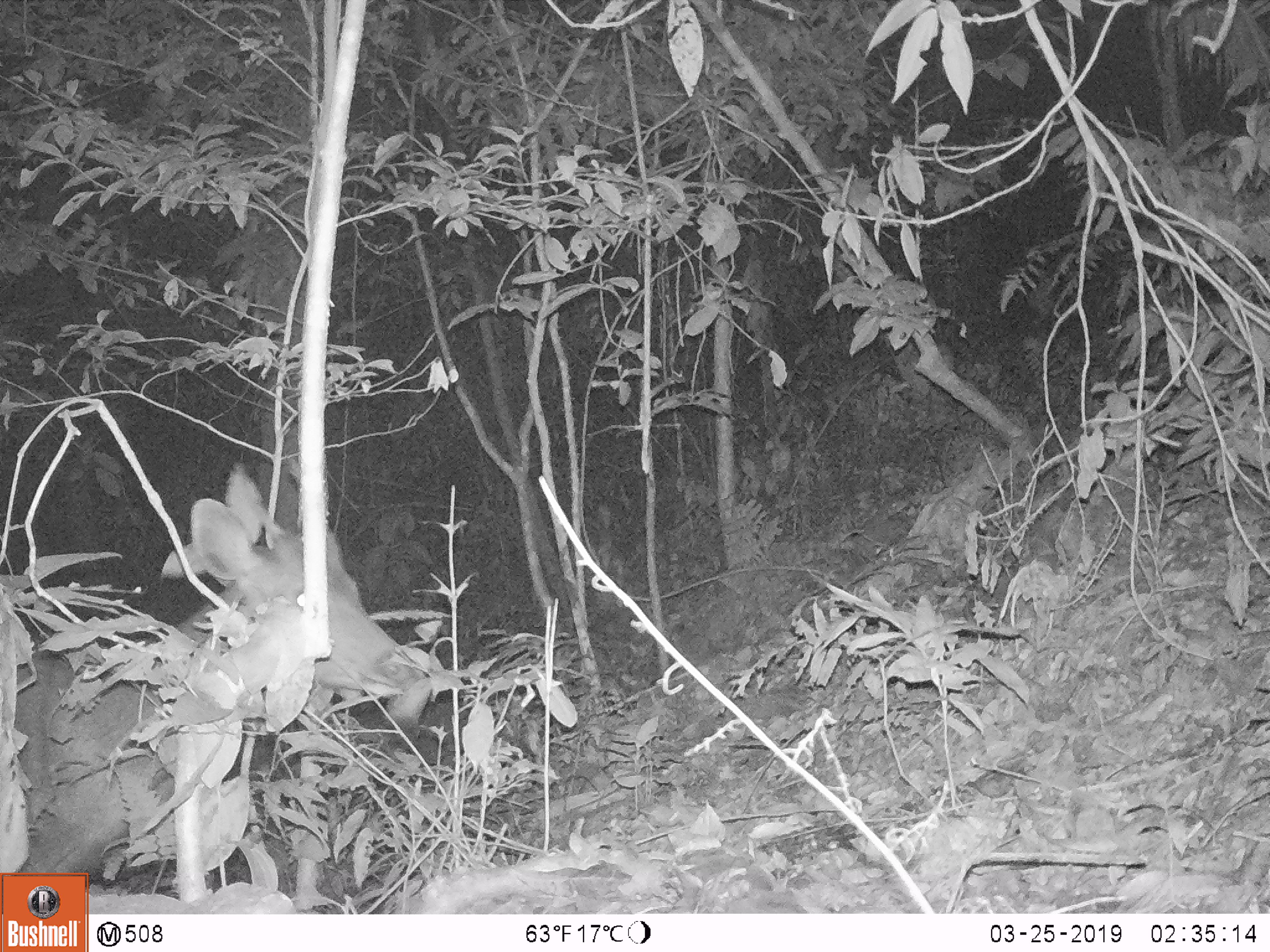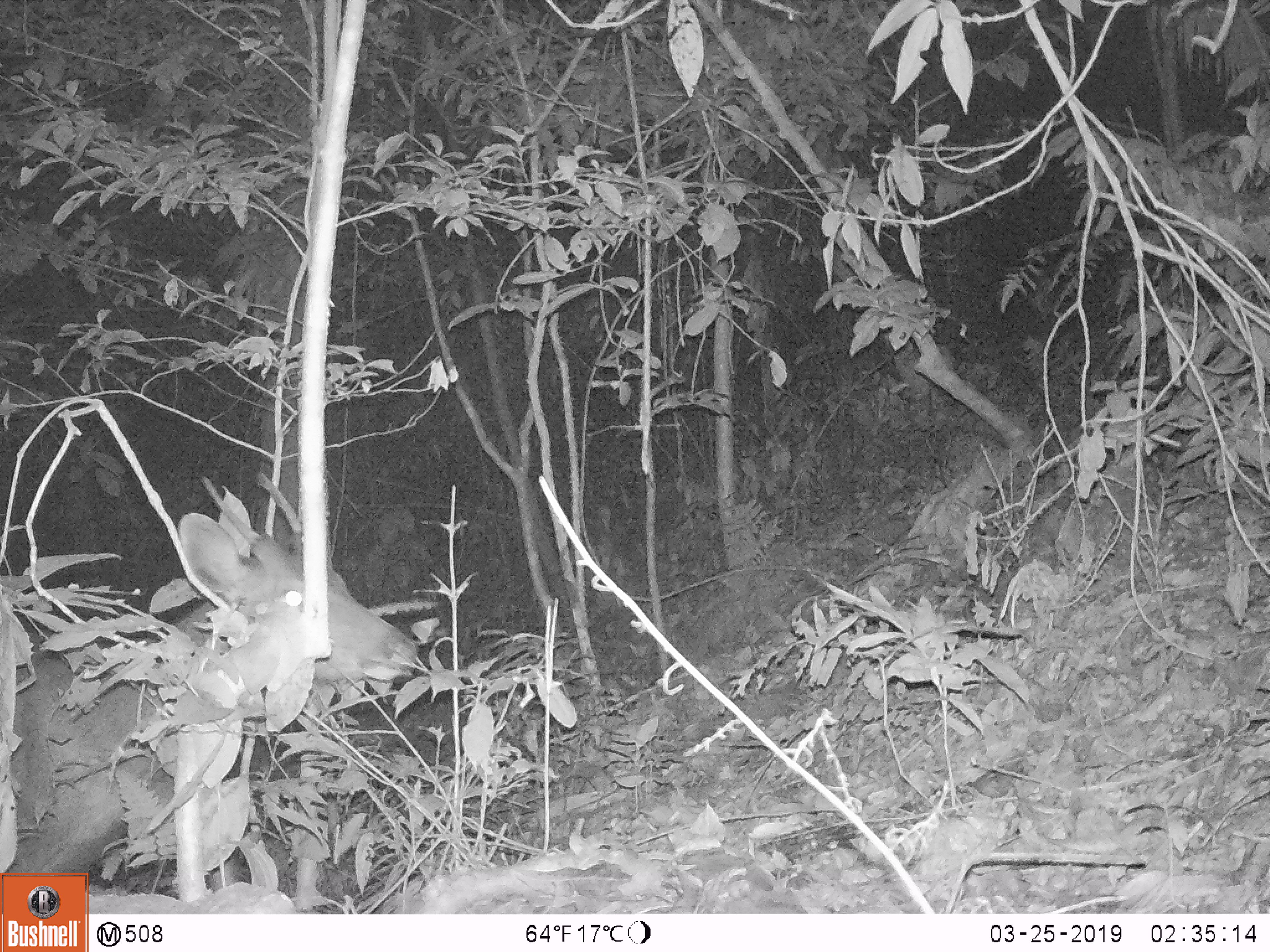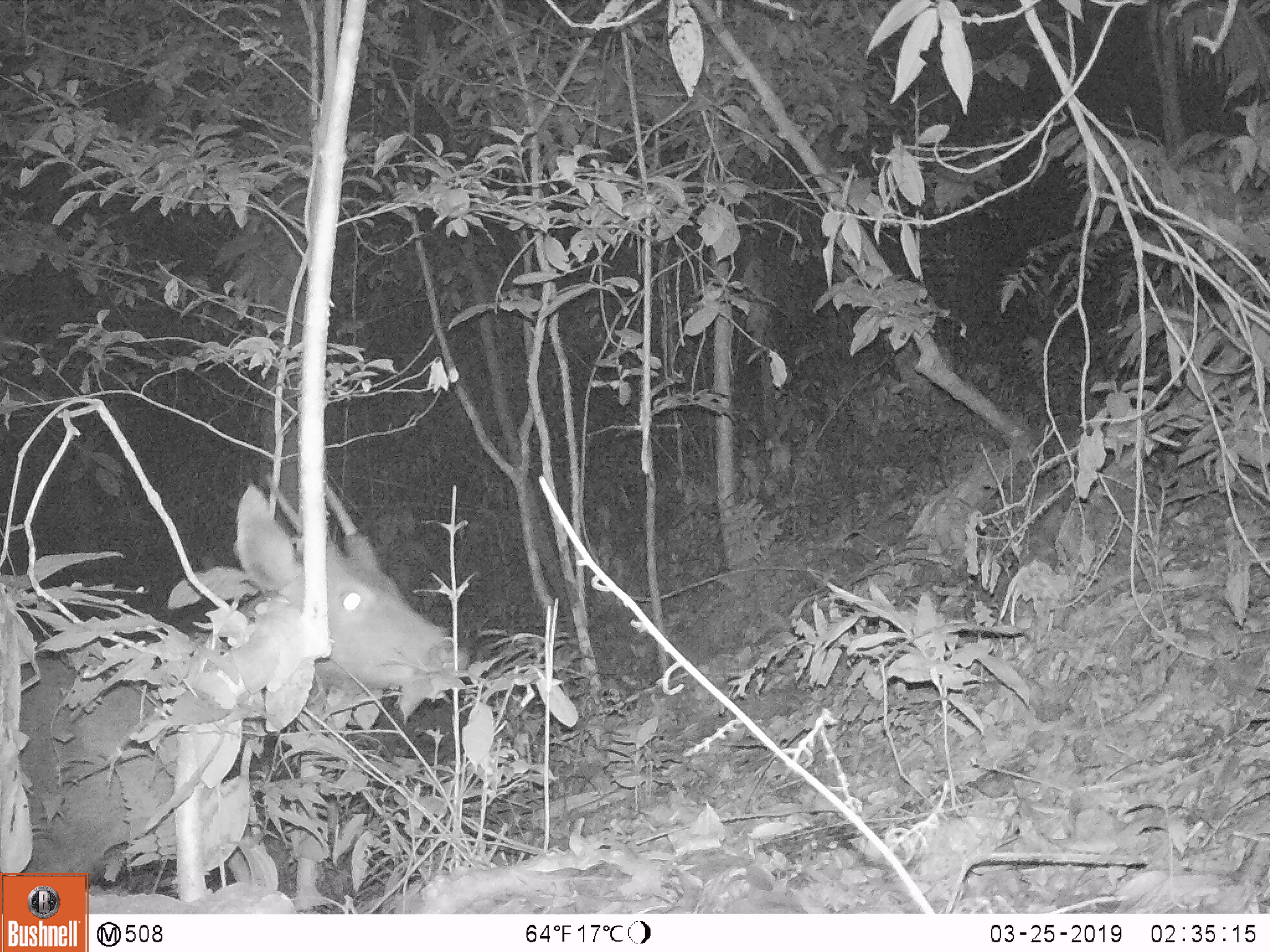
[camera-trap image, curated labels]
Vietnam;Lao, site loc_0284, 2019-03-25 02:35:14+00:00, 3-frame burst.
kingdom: Animalia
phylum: Chordata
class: Mammalia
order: Artiodactyla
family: Cervidae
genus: Rusa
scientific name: Rusa unicolor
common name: sambar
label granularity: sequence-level